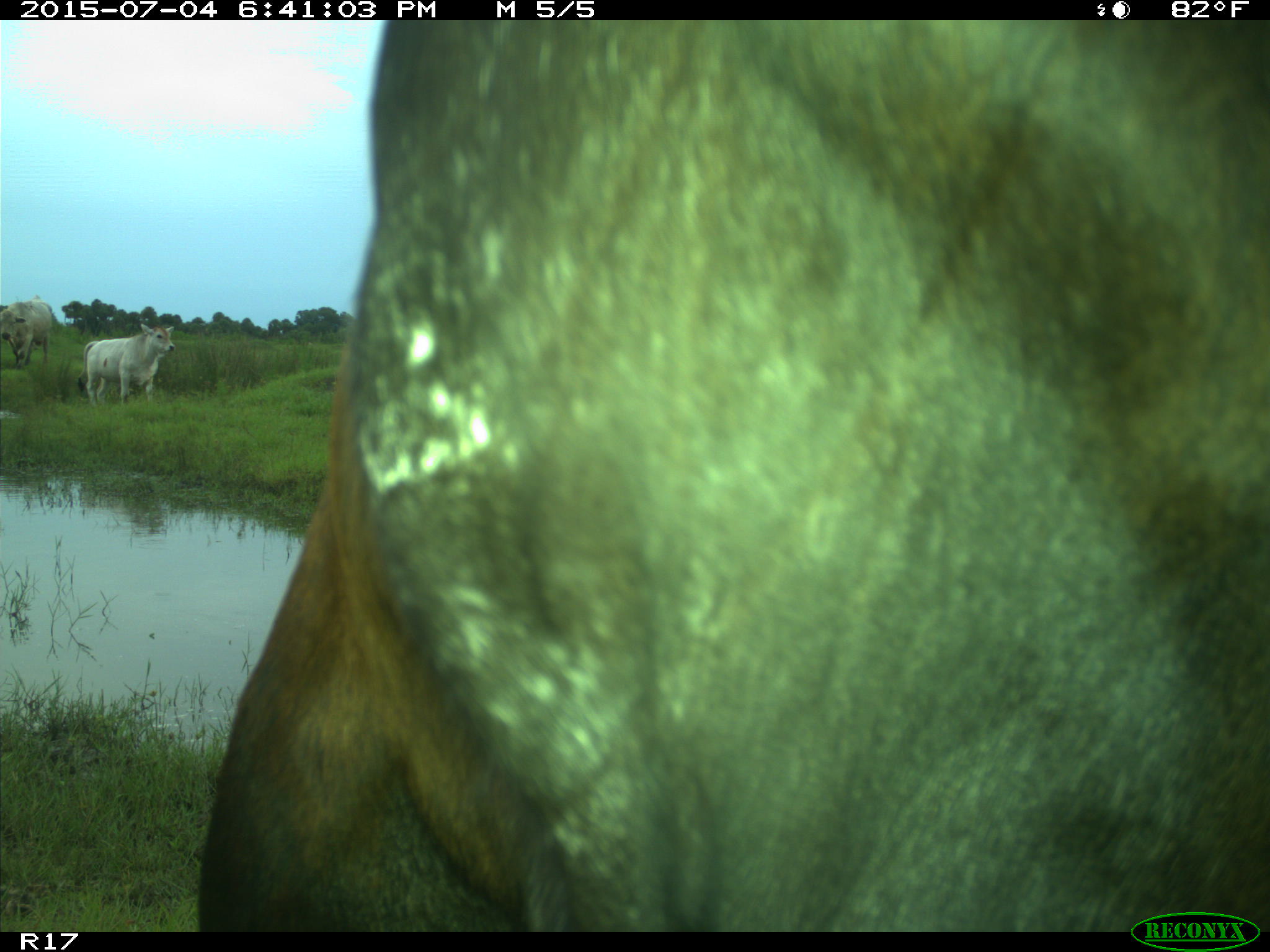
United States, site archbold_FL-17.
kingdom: Animalia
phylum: Chordata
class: Mammalia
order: Artiodactyla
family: Bovidae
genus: Bos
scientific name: Bos taurus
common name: domestic cow